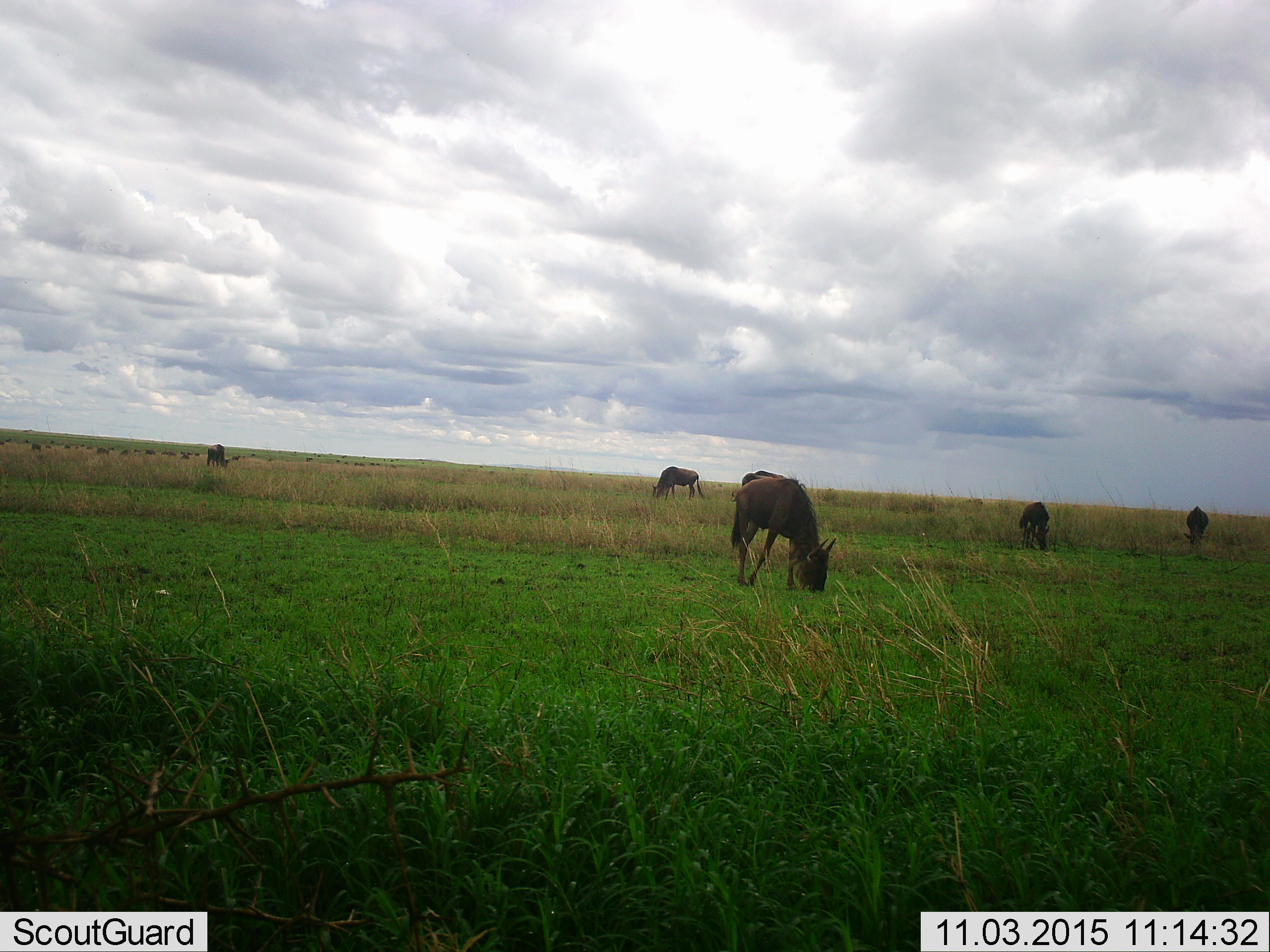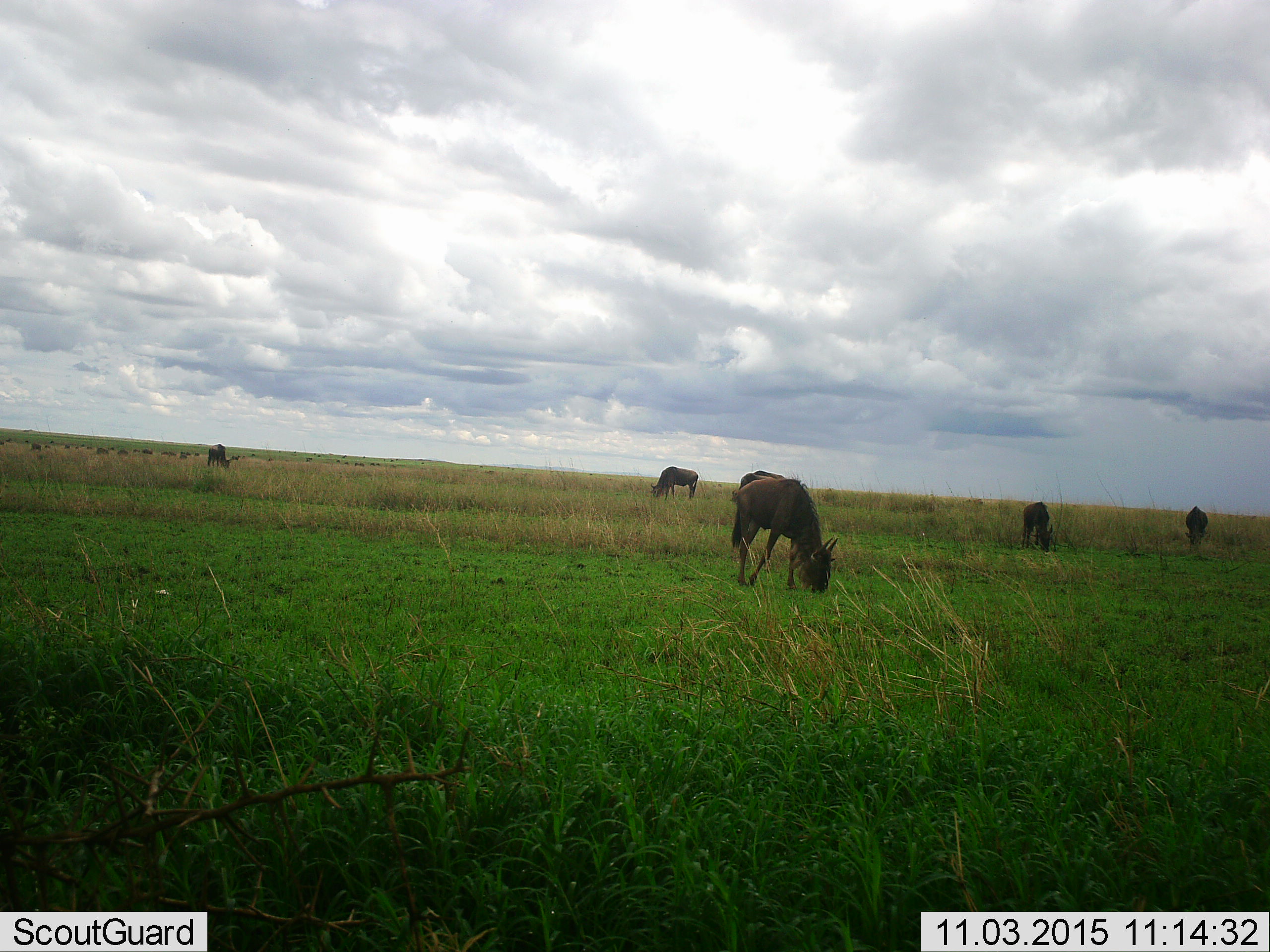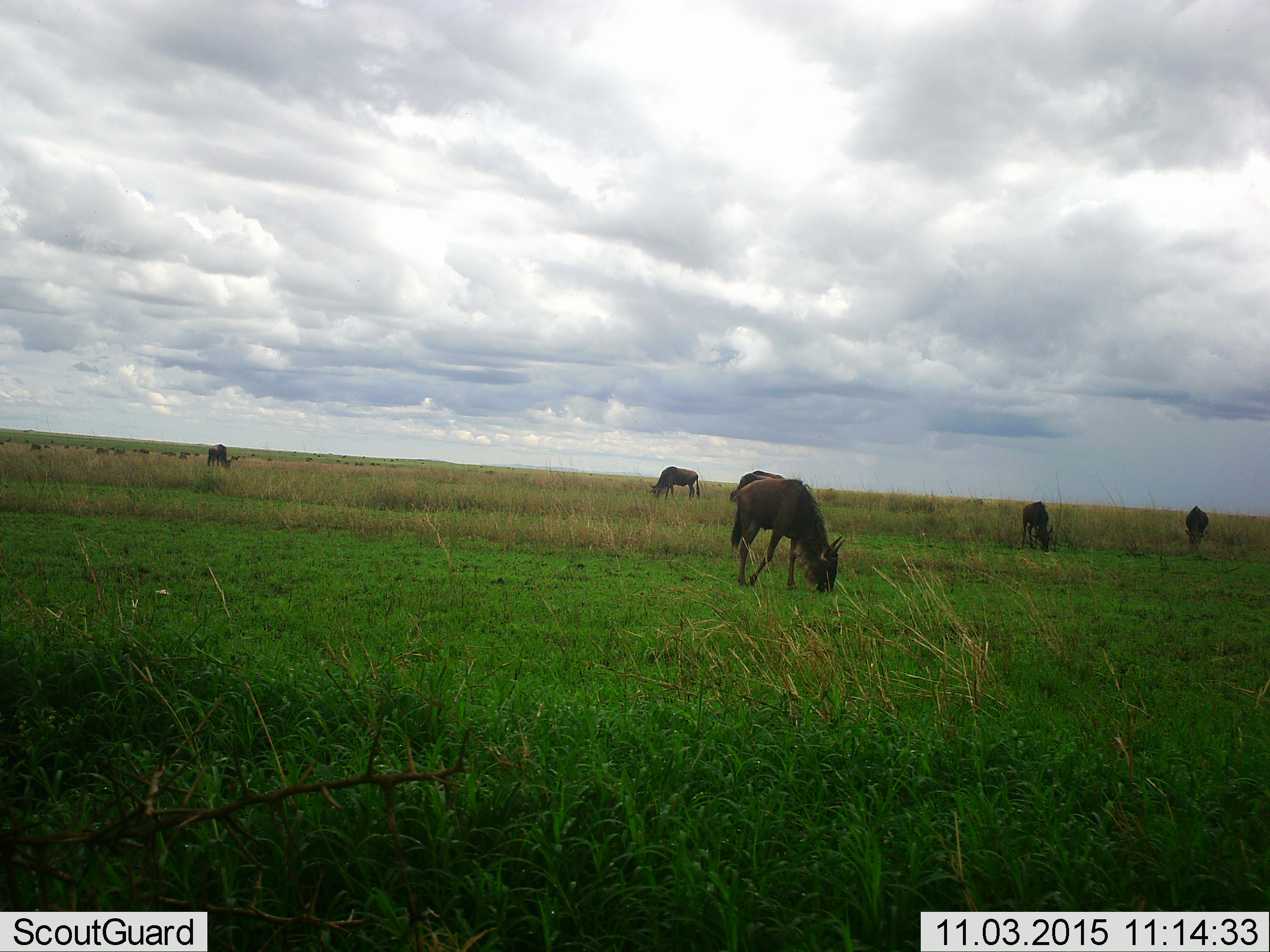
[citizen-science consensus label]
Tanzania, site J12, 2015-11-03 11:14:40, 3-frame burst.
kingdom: Animalia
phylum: Chordata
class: Mammalia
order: Artiodactyla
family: Bovidae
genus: Connochaetes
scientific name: Connochaetes taurinus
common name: blue wildebeest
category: wildebeest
Wildebeest (blue wildebeest) (Connochaetes taurinus), count 11-50. Behavior (volunteer vote fractions): standing 56%, resting 11%, moving 22%, interacting 0%. Young present (vote fraction): 0%. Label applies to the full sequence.